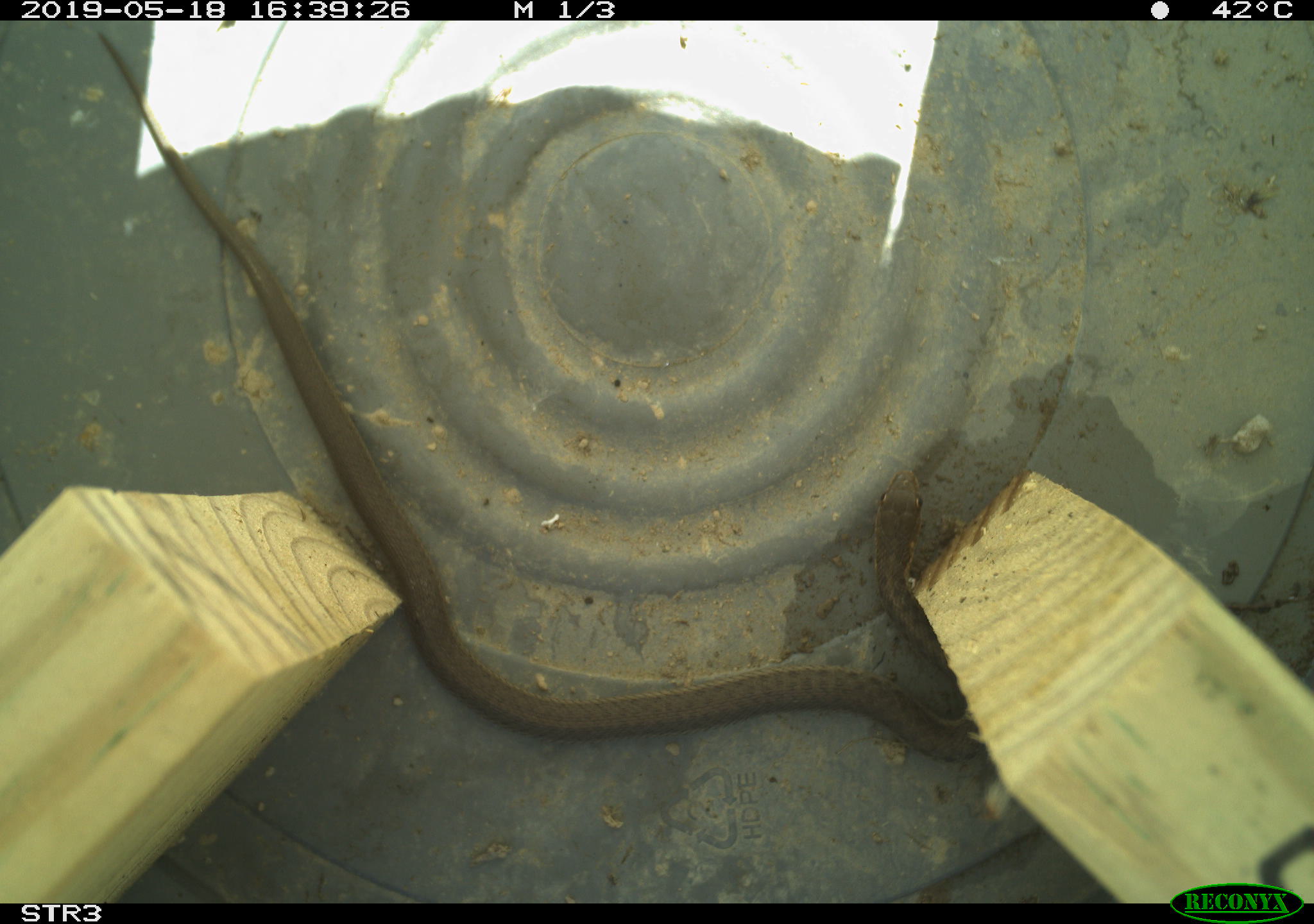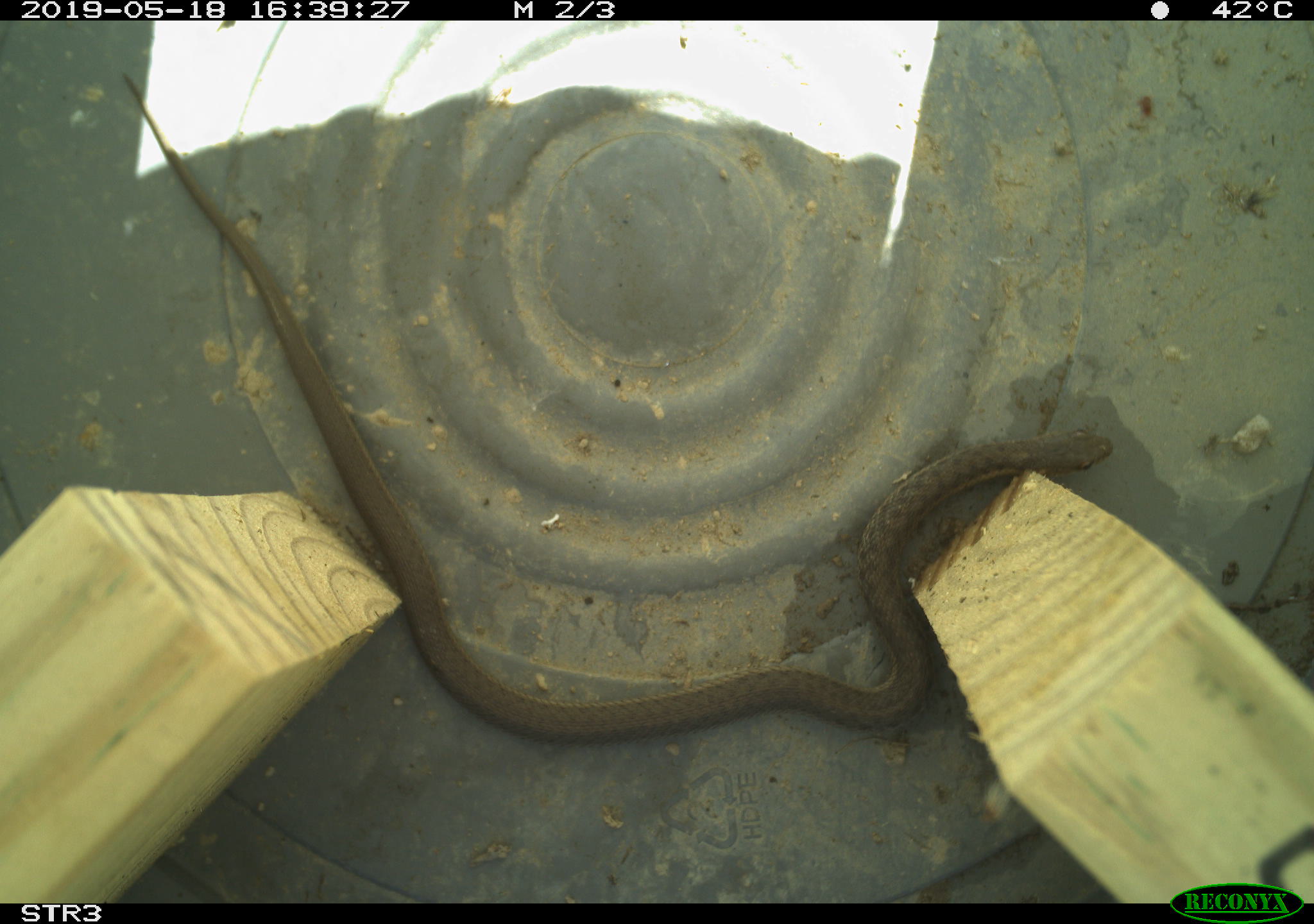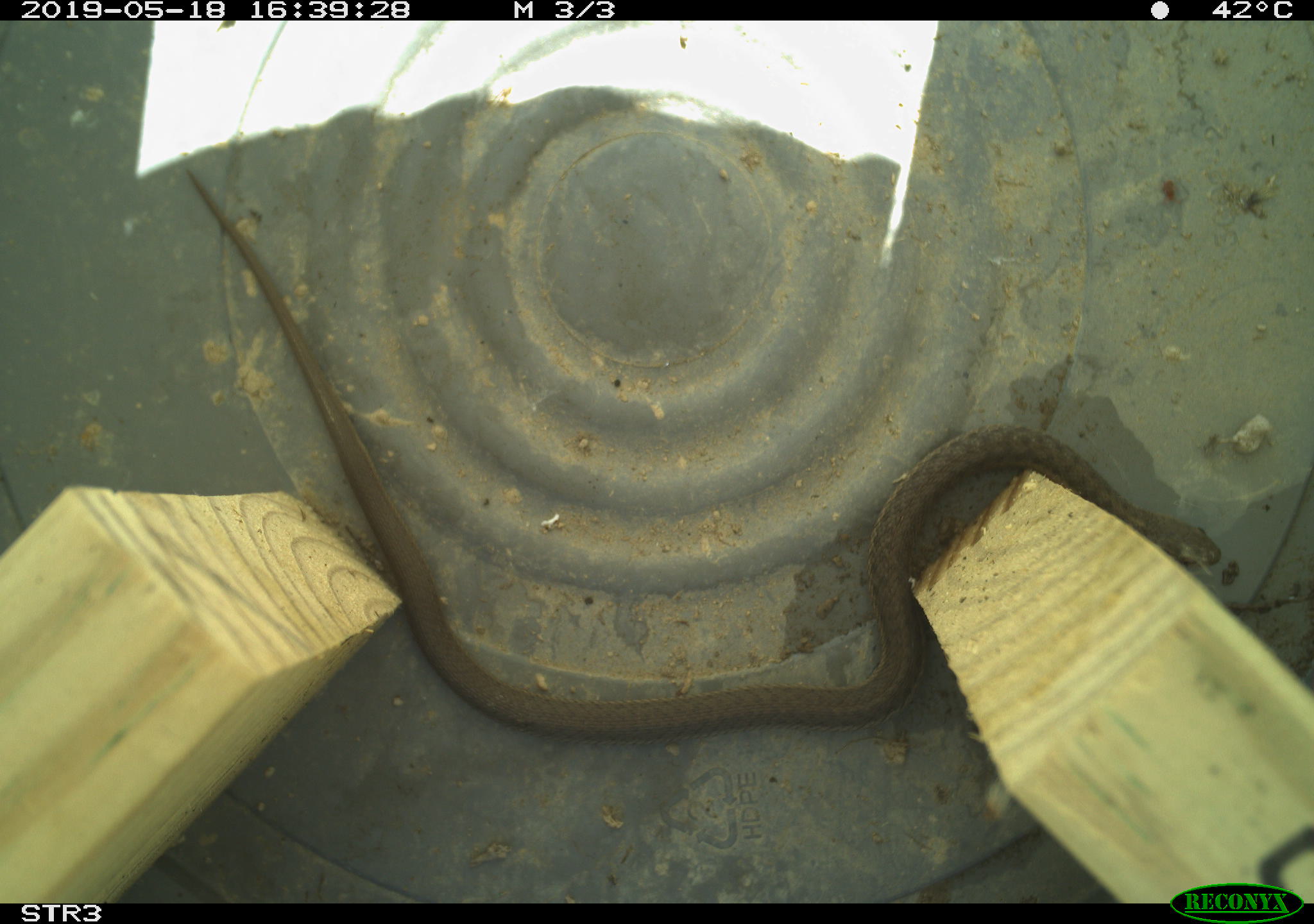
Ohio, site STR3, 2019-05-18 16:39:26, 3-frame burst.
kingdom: Animalia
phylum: Chordata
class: Reptilia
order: Squamata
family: Colubridae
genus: Thamnophis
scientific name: Thamnophis sirtalis sirtalis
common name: eastern gartersnake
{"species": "eastern gartersnake (Thamnophis sirtalis sirtalis)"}